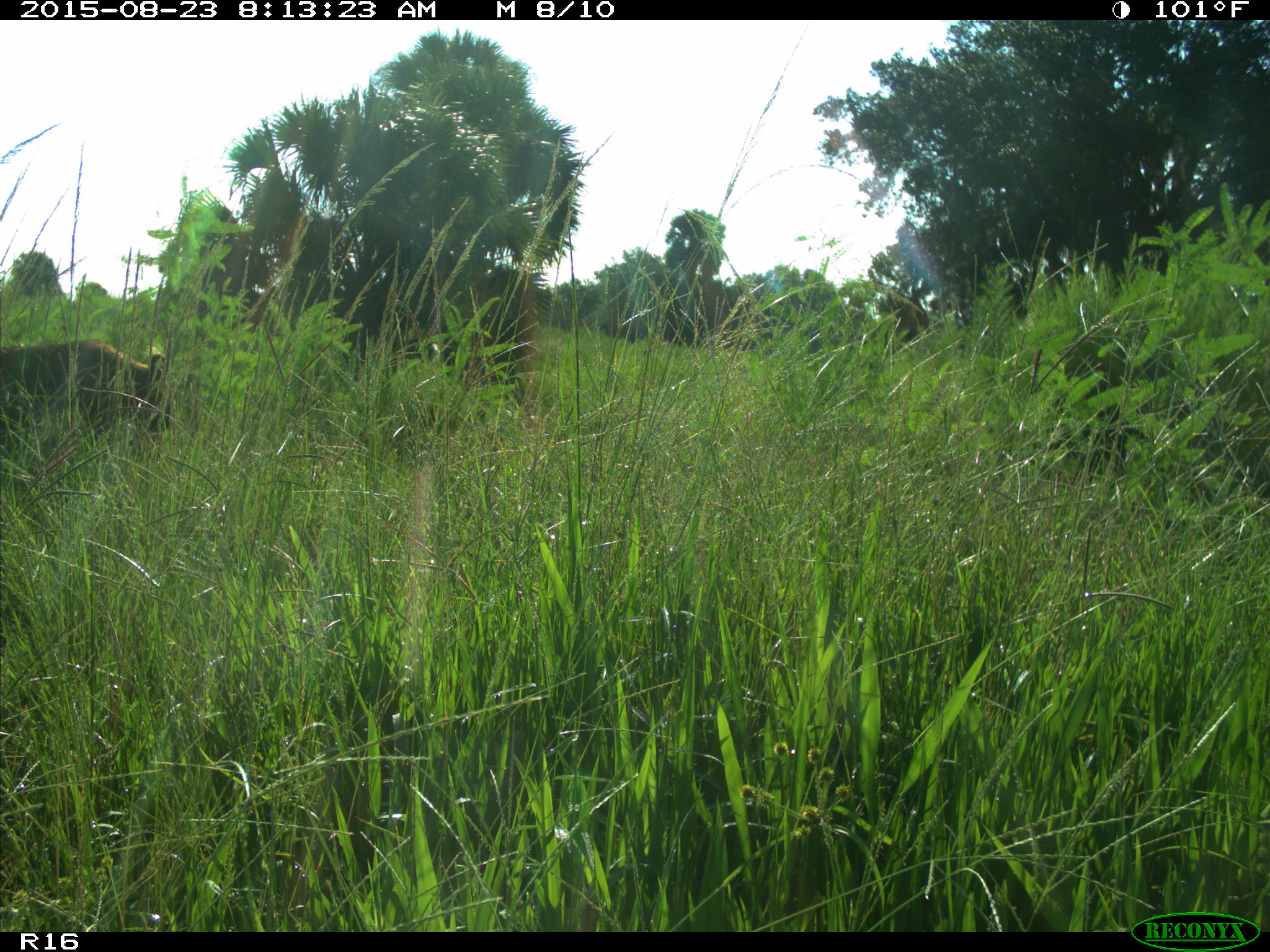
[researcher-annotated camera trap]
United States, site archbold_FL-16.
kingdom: Animalia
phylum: Chordata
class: Mammalia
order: Artiodactyla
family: Suidae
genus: Sus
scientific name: Sus scrofa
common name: wild boar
Sus scrofa (wild boar).